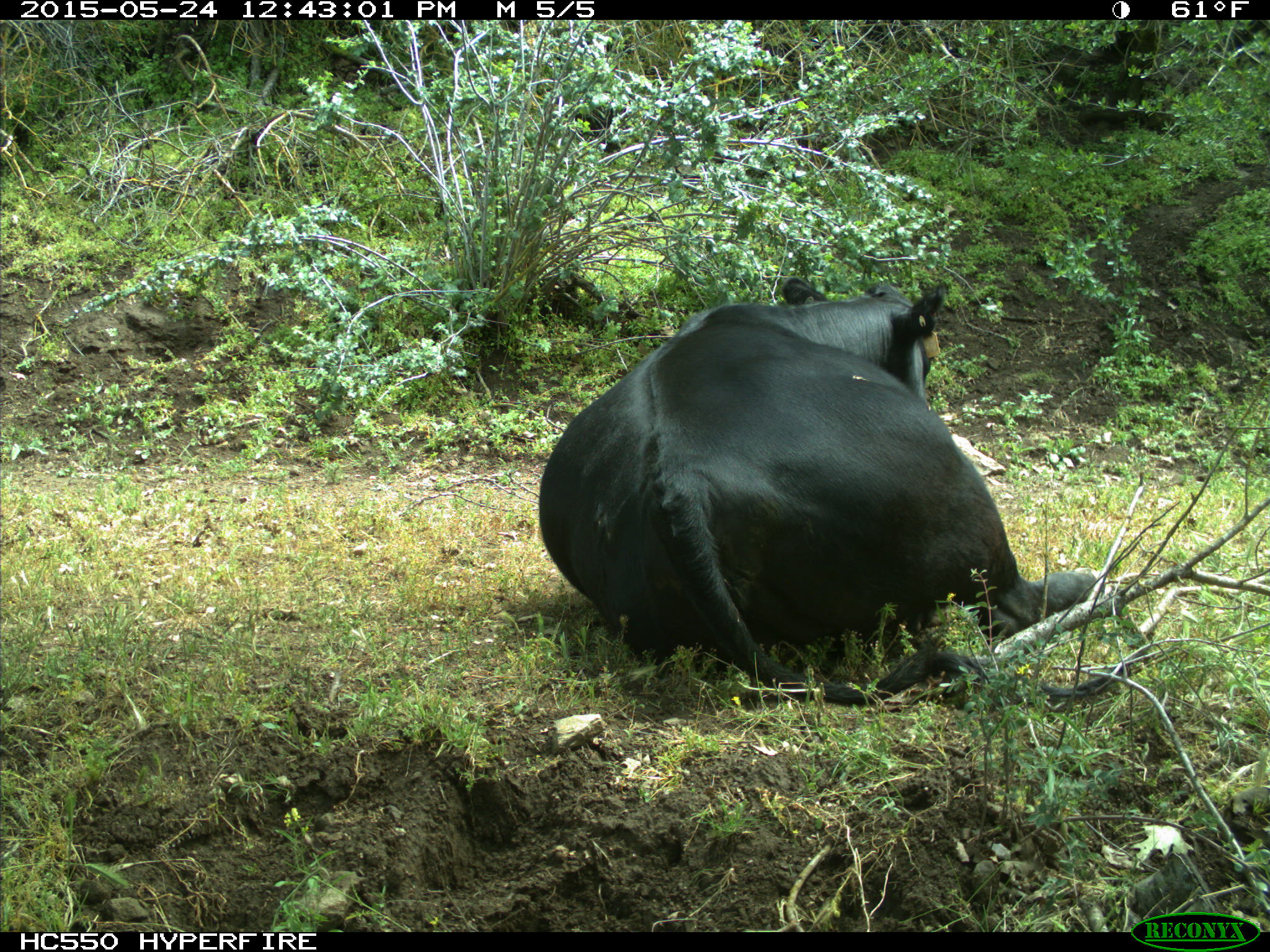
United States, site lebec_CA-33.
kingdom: Animalia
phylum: Chordata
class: Mammalia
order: Artiodactyla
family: Bovidae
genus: Bos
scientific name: Bos taurus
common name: domestic cow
Bos taurus (domestic cow).